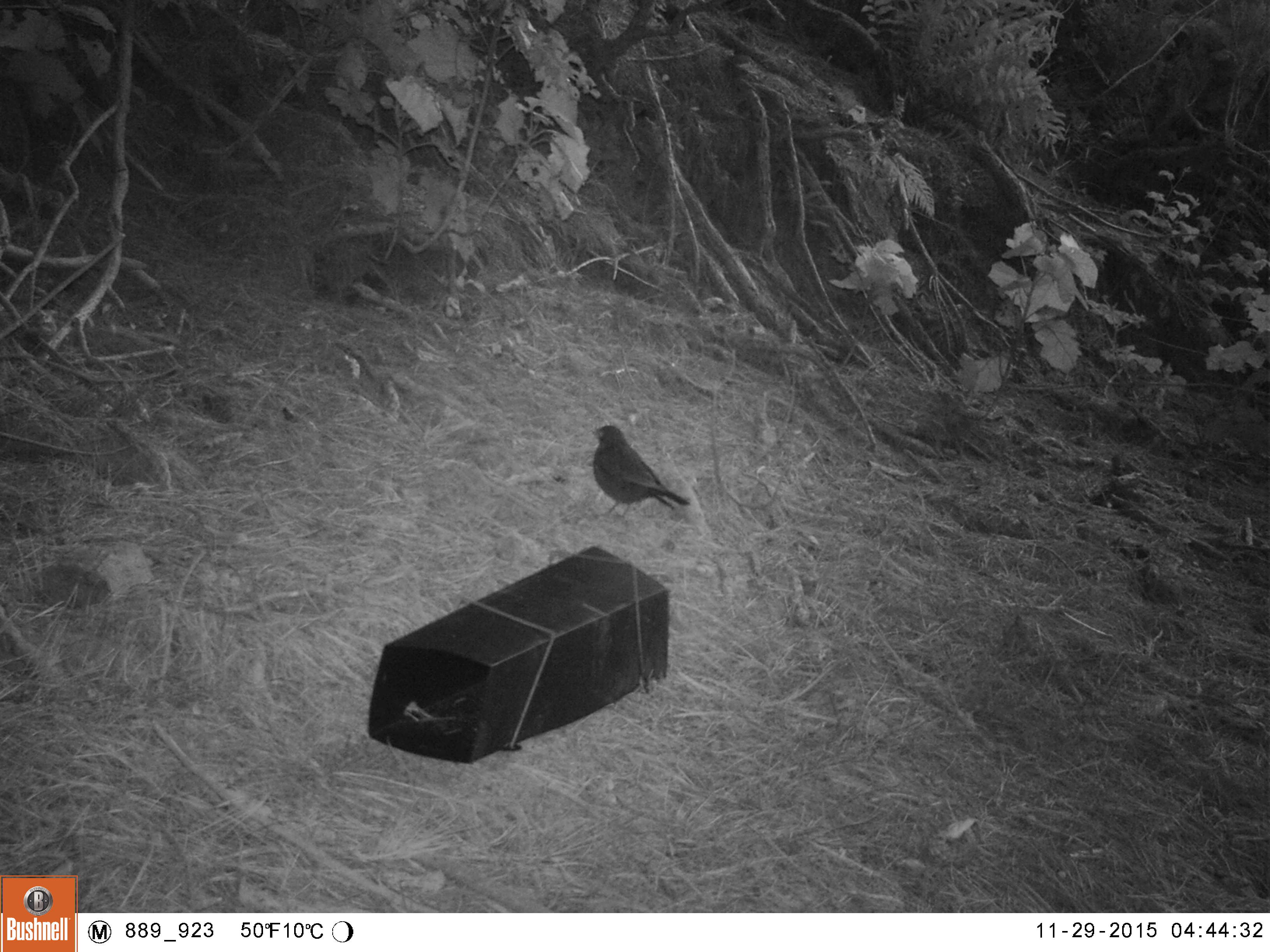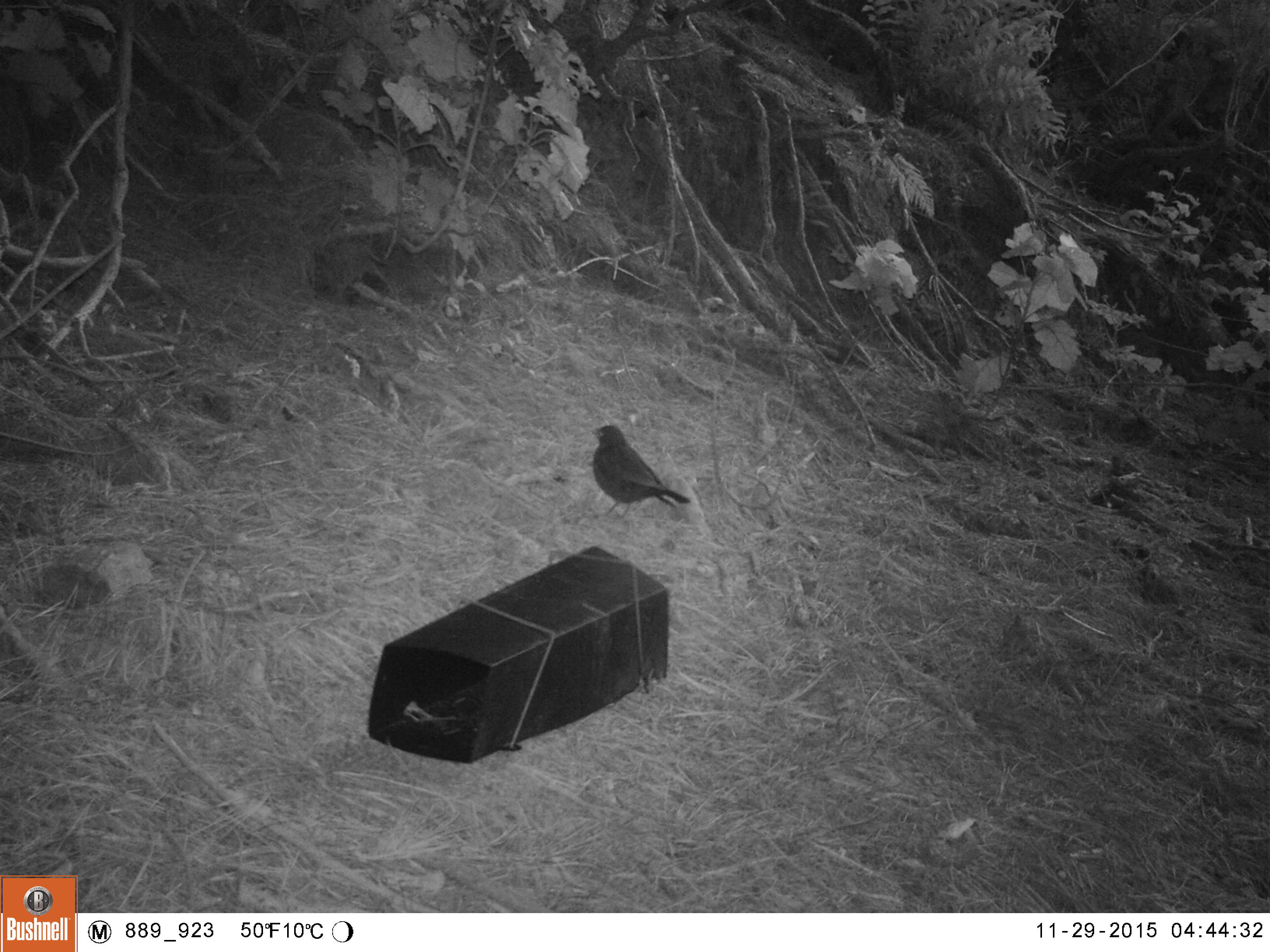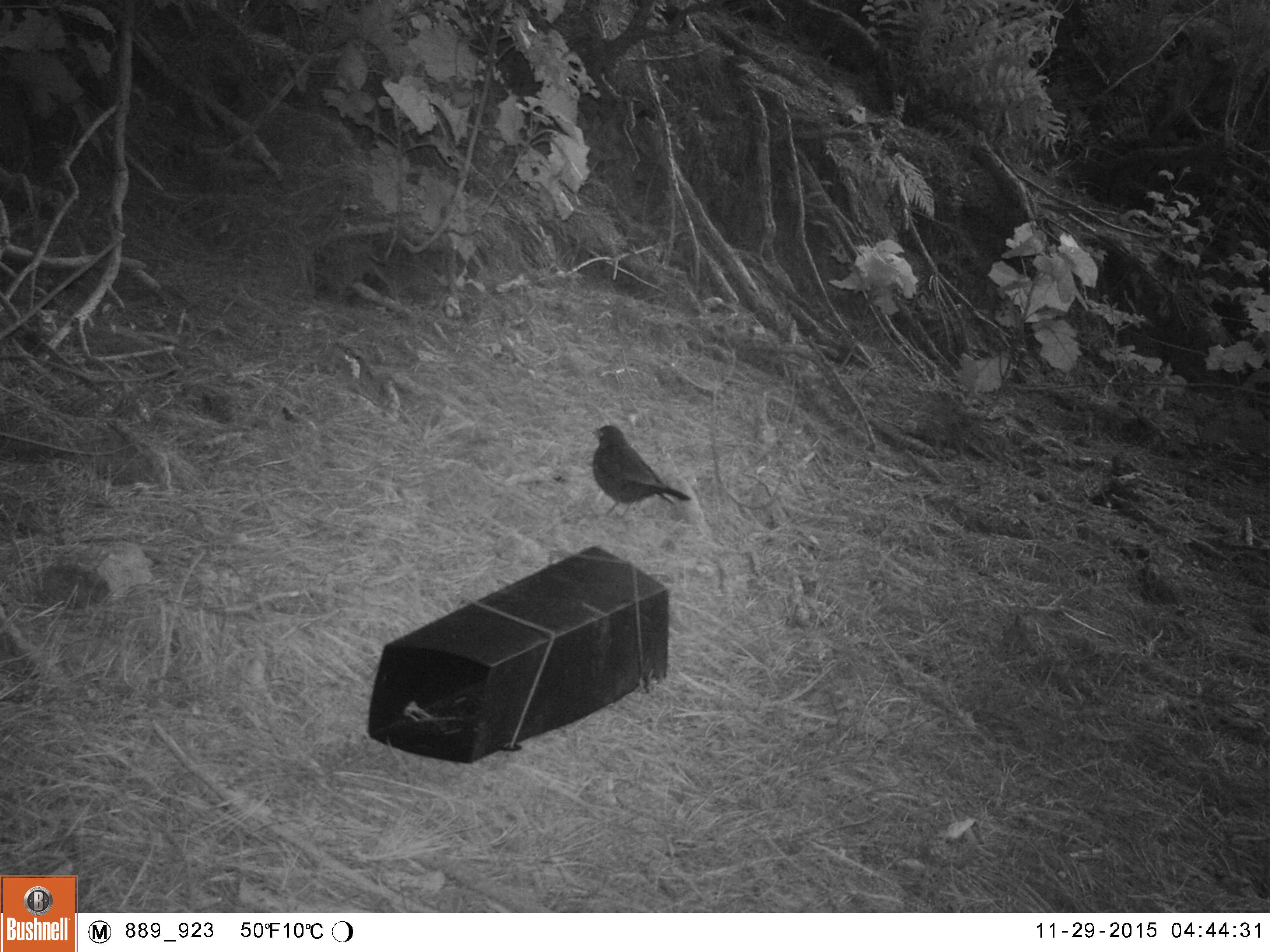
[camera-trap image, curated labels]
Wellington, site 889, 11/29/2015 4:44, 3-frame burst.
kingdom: Animalia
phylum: Chordata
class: Aves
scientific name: Aves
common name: bird